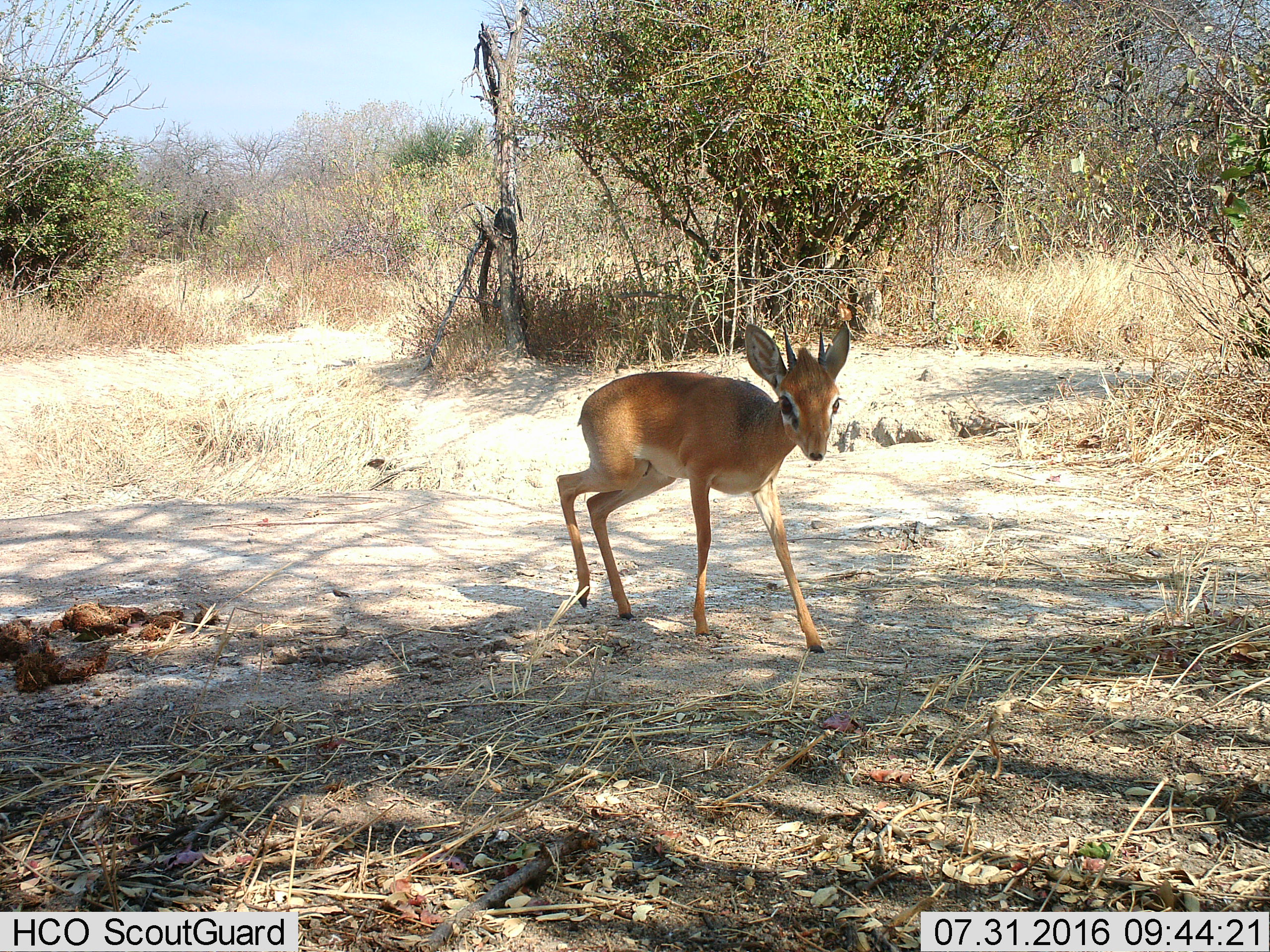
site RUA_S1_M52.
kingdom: Animalia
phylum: Chordata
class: Mammalia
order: Artiodactyla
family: Bovidae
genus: Madoqua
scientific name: Madoqua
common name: dik-dik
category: dikdik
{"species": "dikdik (dik-dik) (Madoqua)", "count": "1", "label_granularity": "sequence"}